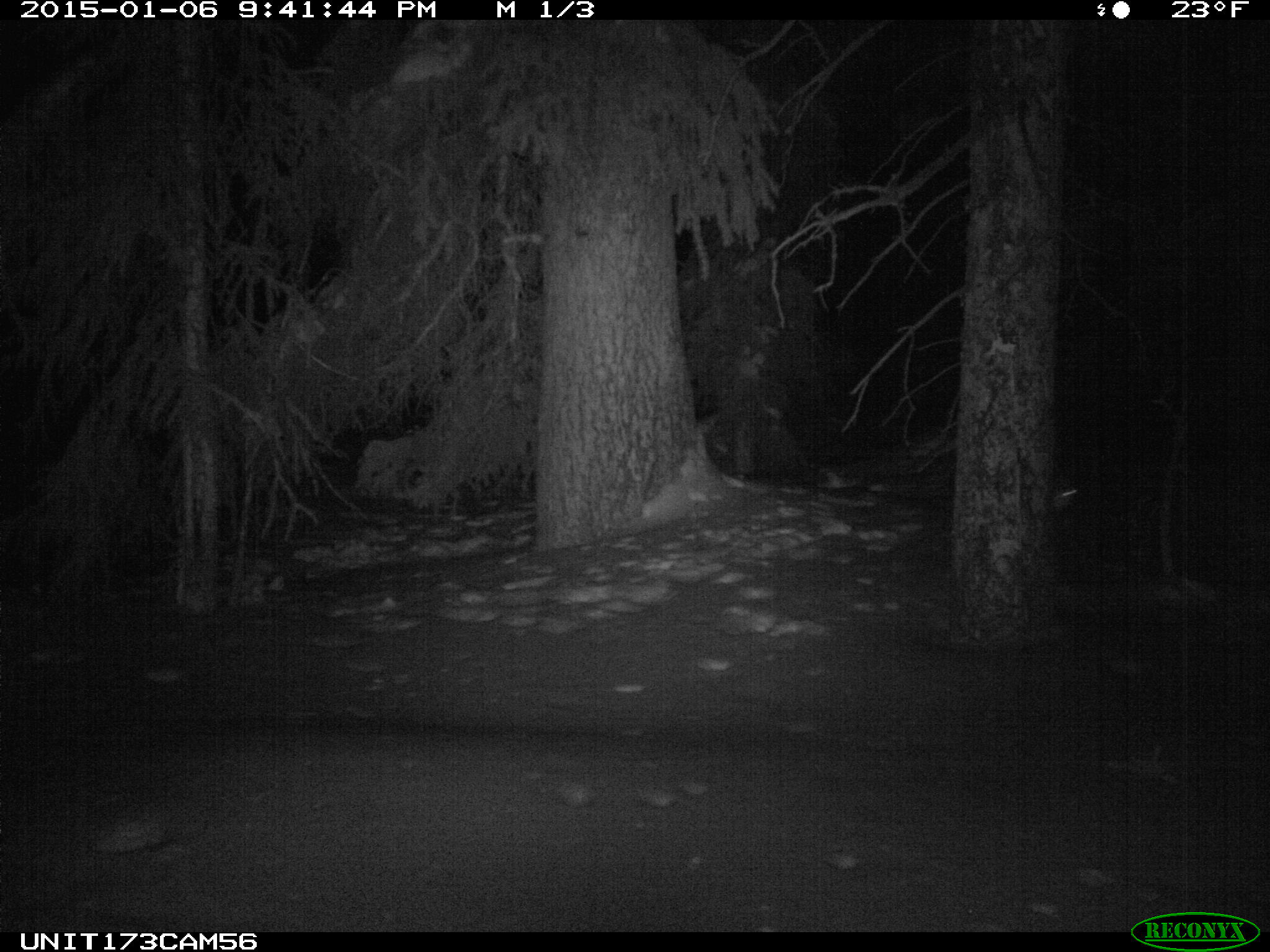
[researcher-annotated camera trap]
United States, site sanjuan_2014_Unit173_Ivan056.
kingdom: Animalia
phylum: Chordata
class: Mammalia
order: Lagomorpha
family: Leporidae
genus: Lepus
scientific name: Lepus americanus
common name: snowshoe hare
Lepus americanus (snowshoe hare).